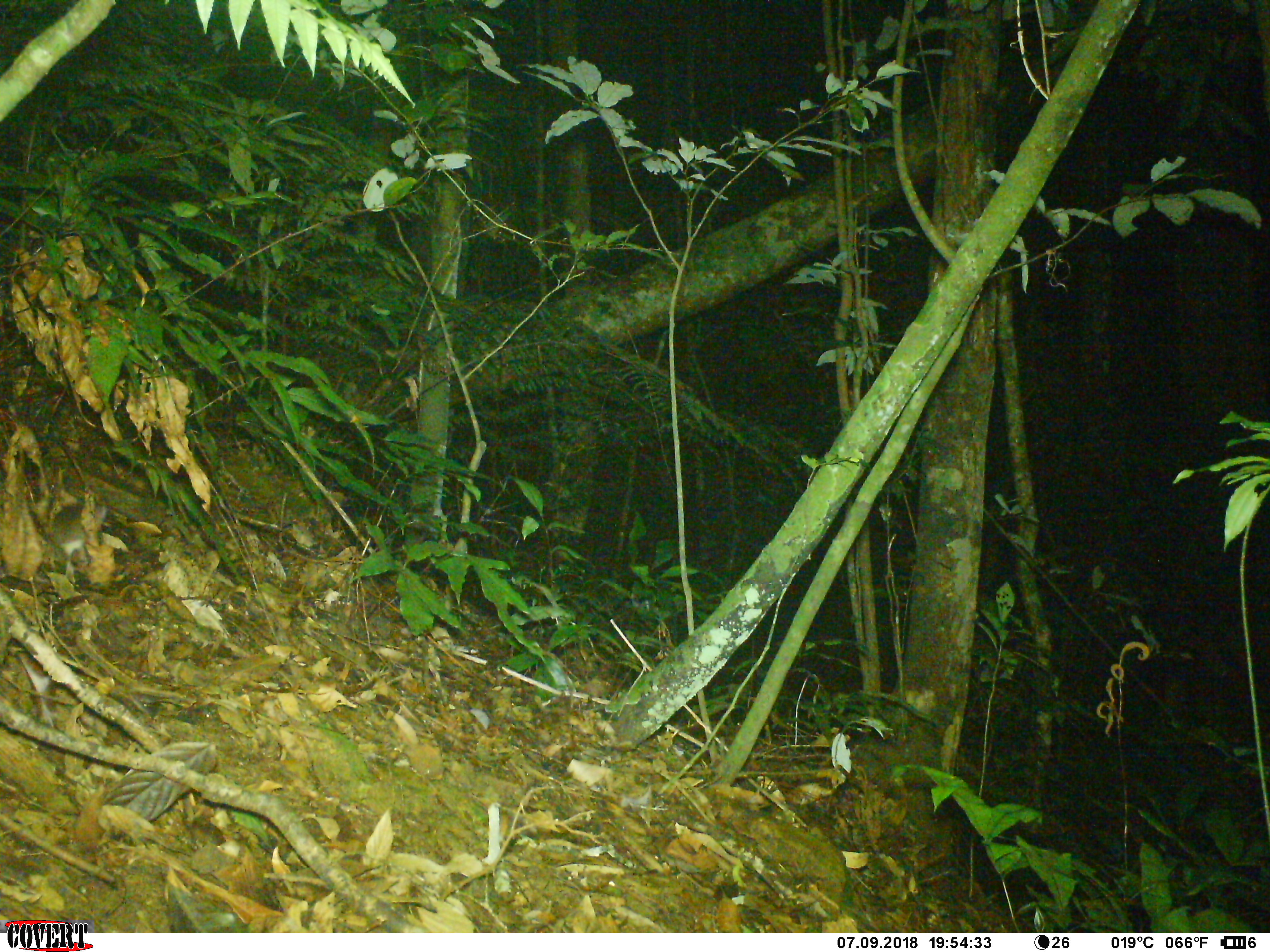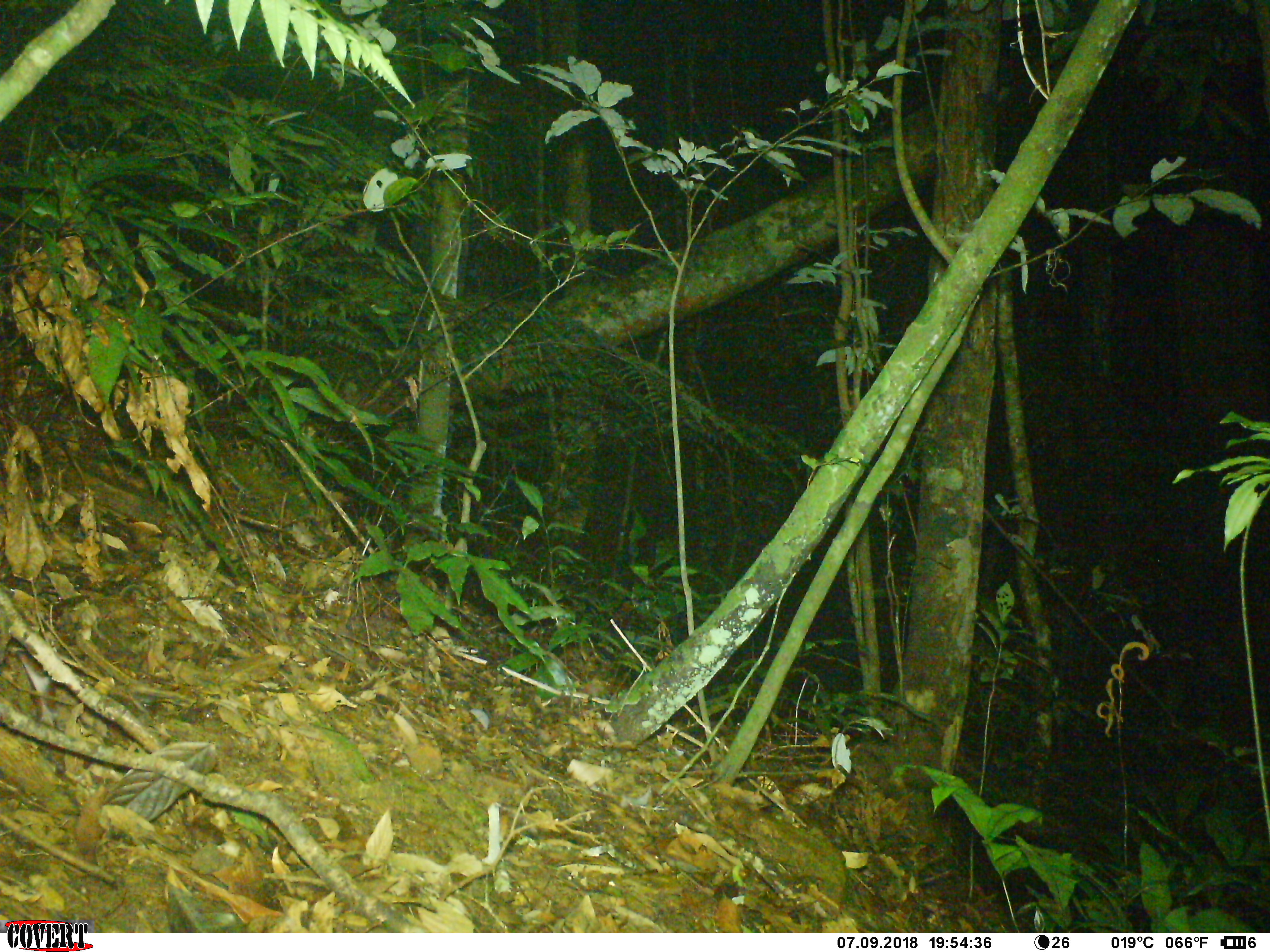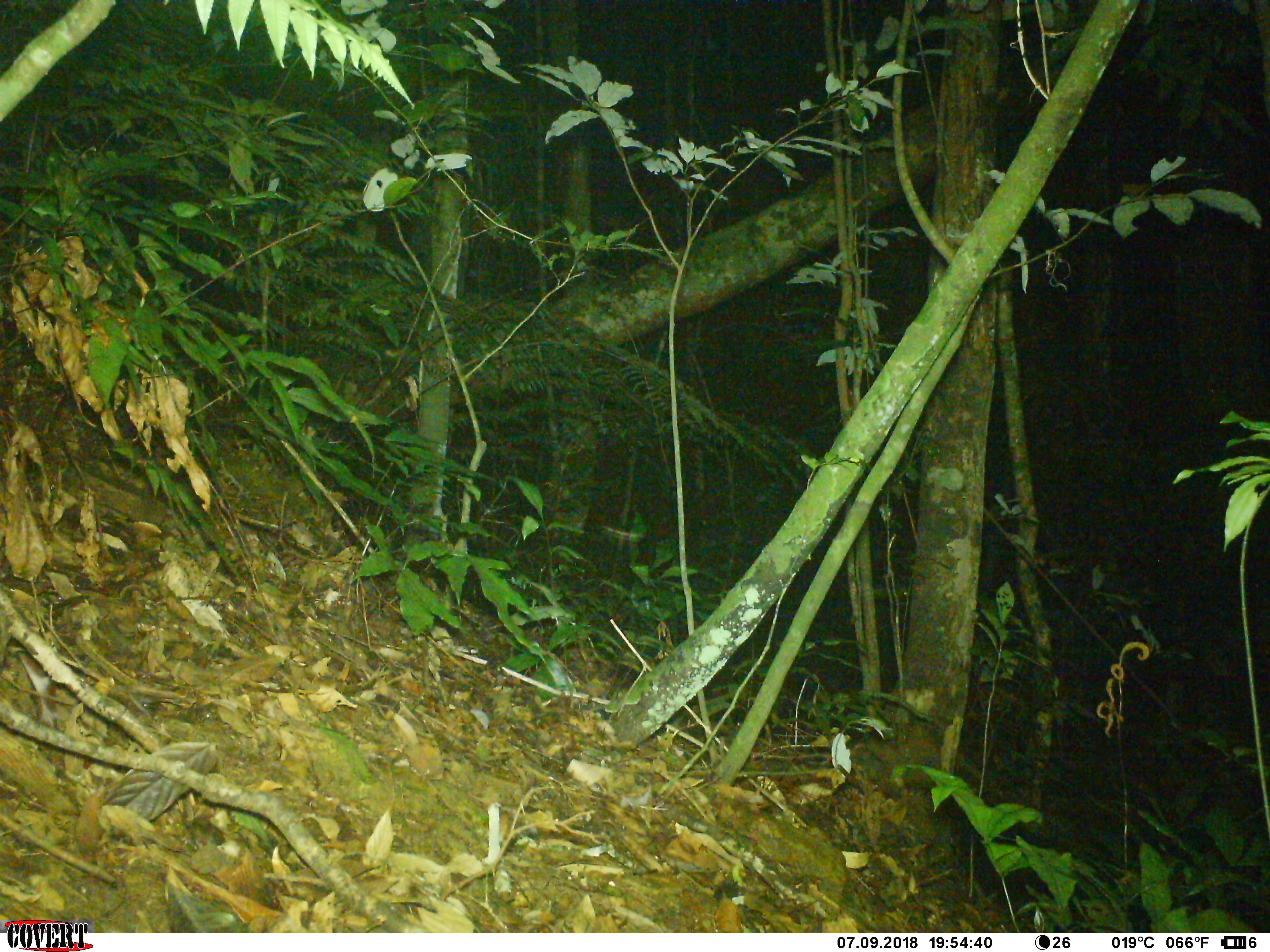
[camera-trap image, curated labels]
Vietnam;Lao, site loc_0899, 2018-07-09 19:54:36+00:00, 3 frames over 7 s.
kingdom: Animalia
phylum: Chordata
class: Mammalia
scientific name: Mammalia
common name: mammal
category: unidentified small mammal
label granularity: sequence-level